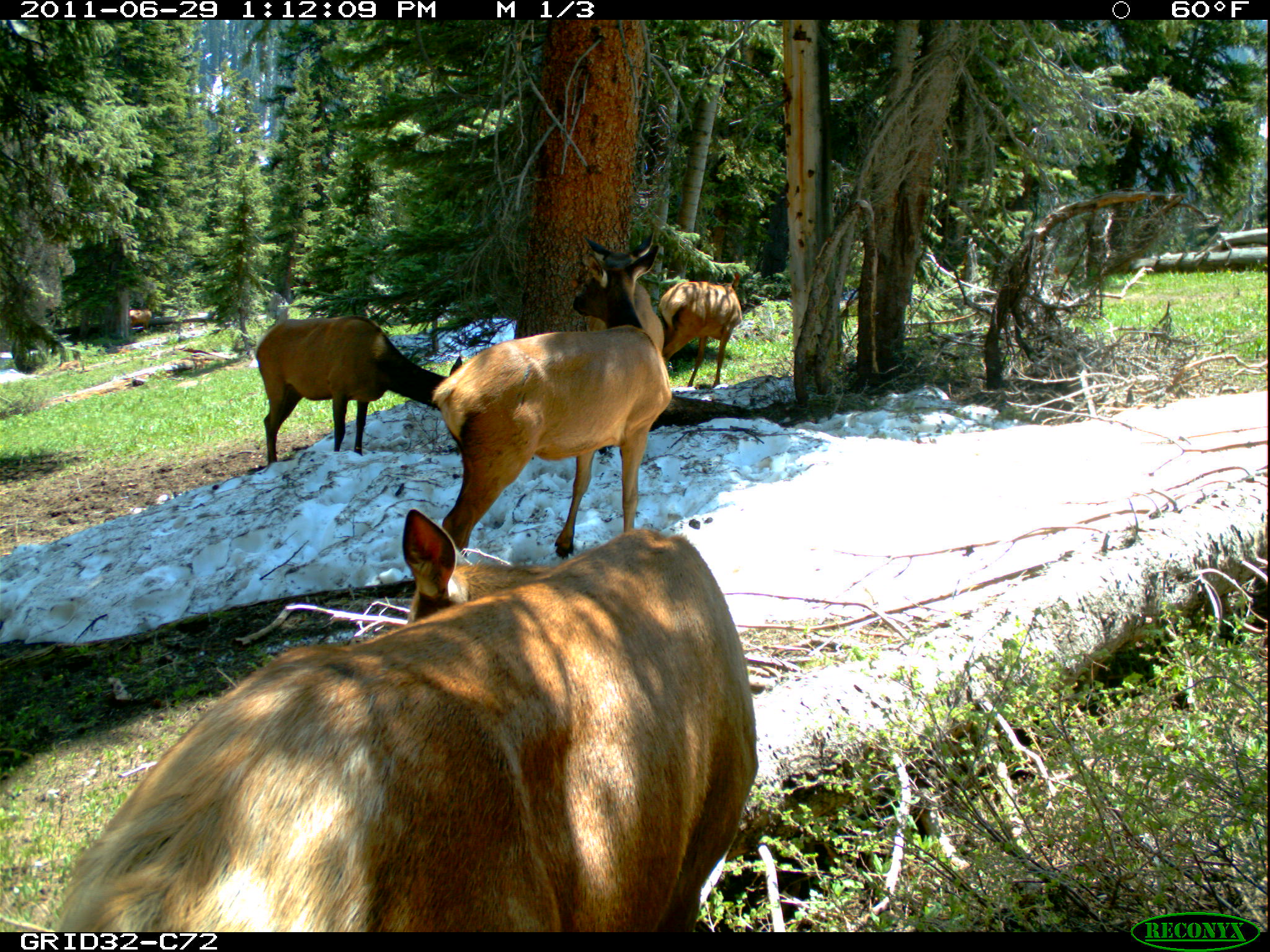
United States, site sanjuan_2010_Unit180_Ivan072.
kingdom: Animalia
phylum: Chordata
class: Mammalia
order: Artiodactyla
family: Cervidae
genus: Cervus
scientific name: Cervus elaphus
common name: red deer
Cervus elaphus (red deer).